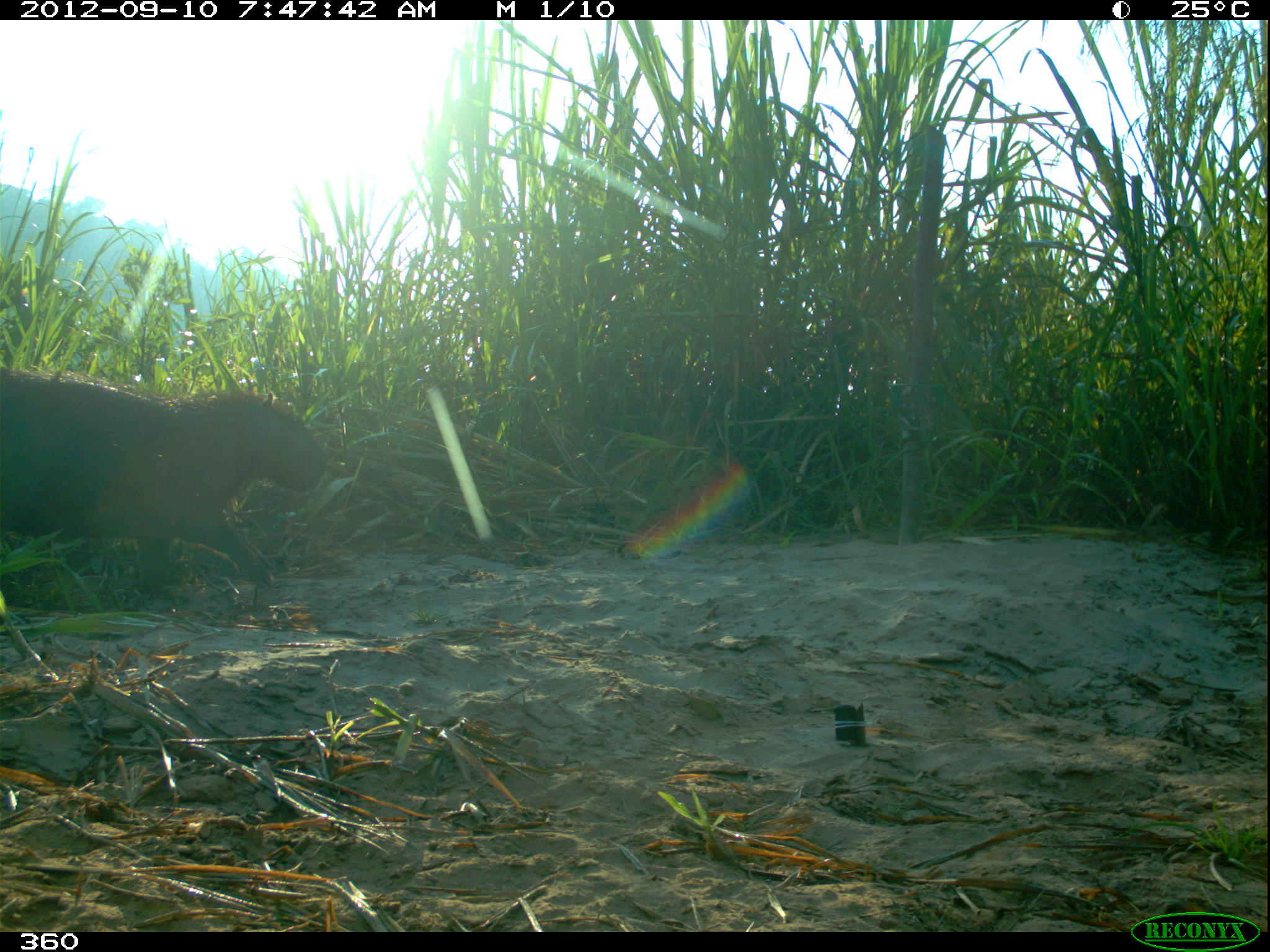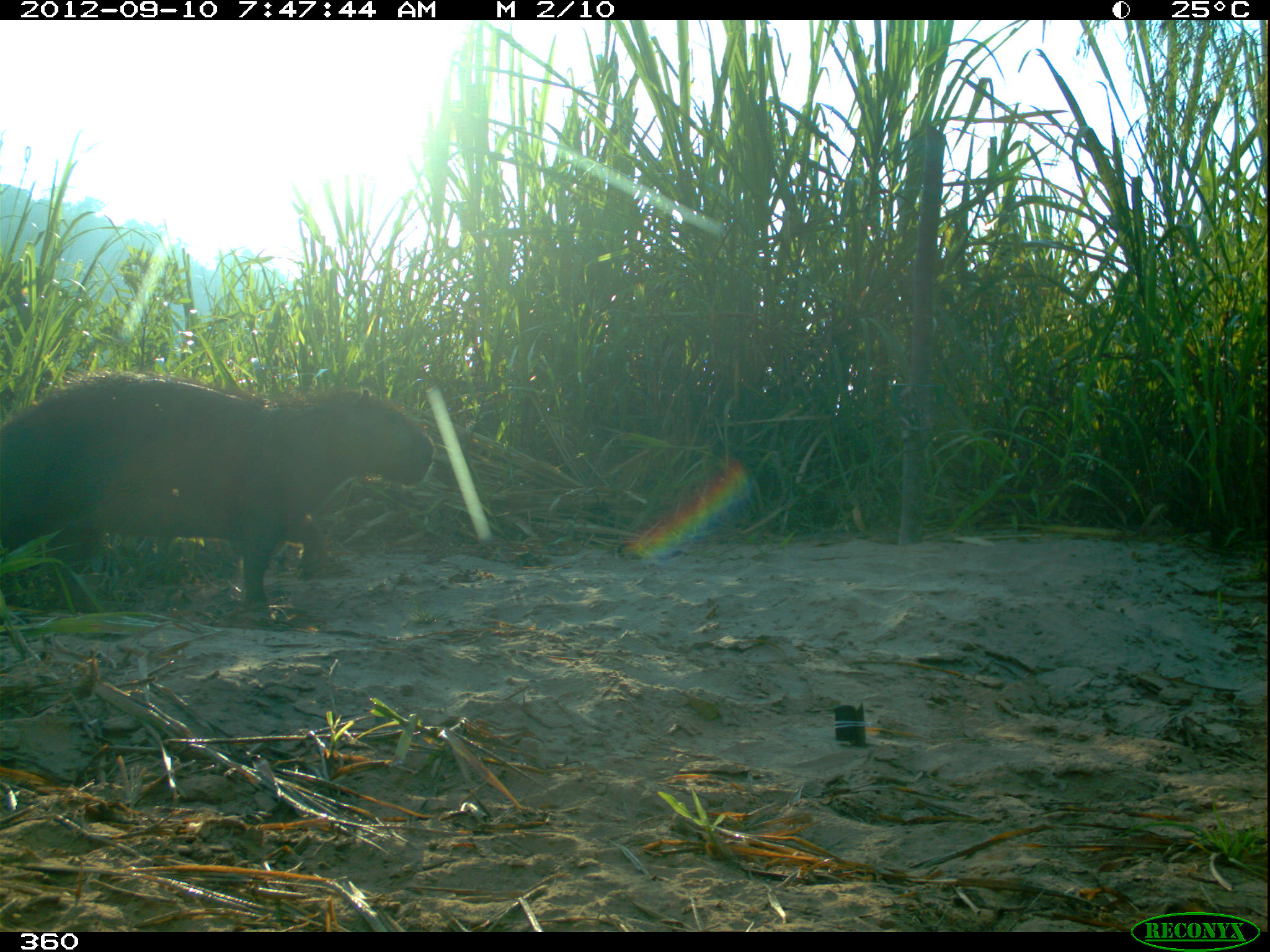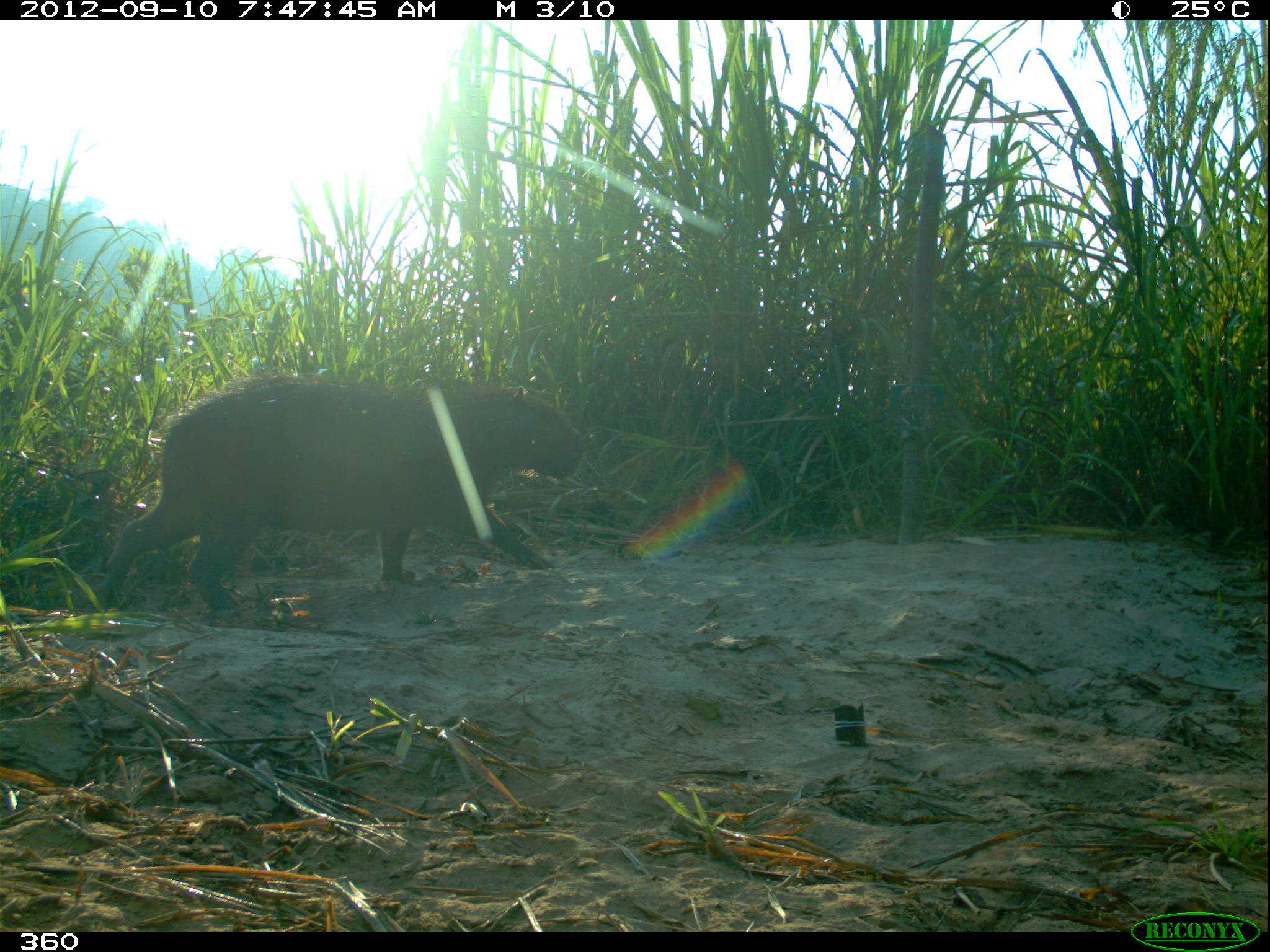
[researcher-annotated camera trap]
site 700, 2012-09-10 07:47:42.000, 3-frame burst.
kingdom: Animalia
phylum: Chordata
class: Mammalia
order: Rodentia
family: Caviidae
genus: Hydrochoerus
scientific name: Hydrochoerus hydrochaeris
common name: capybara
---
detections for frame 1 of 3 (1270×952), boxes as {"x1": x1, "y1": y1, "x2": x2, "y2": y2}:
hydrochoerus hydrochaeris: {"x1": 0, "y1": 364, "x2": 327, "y2": 603}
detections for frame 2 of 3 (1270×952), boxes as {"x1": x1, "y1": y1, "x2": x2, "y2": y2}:
hydrochoerus hydrochaeris: {"x1": 0, "y1": 371, "x2": 439, "y2": 617}